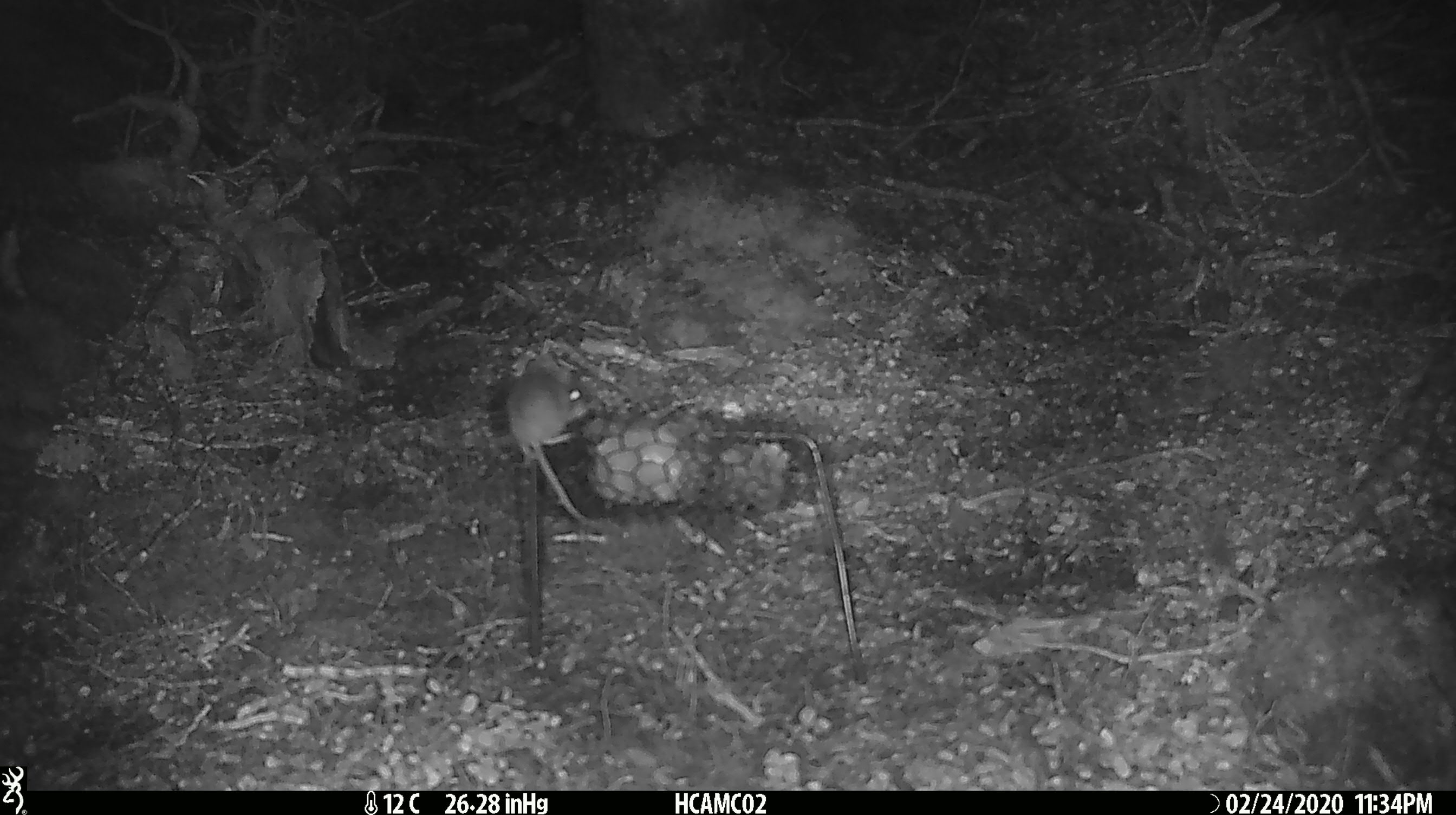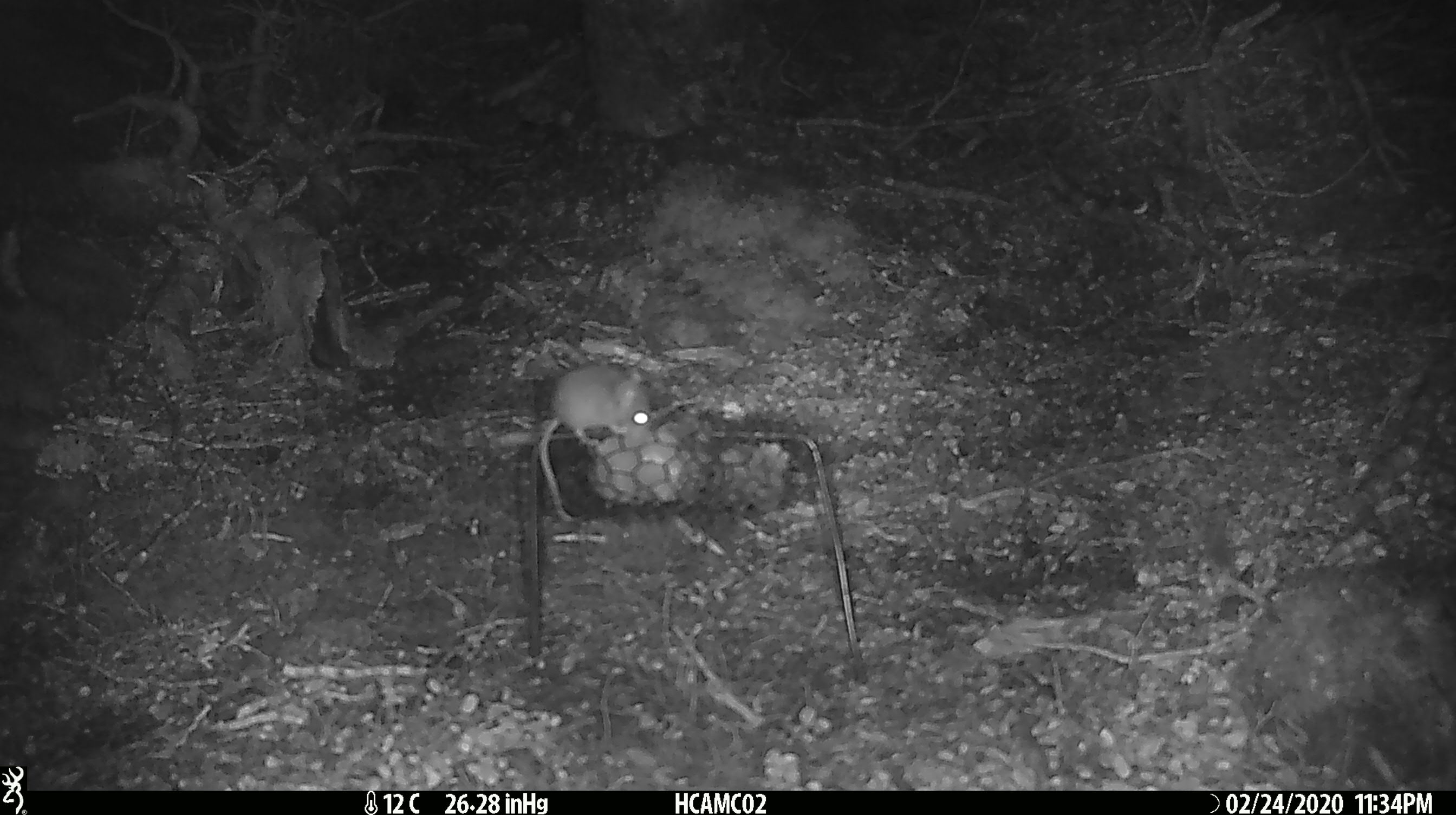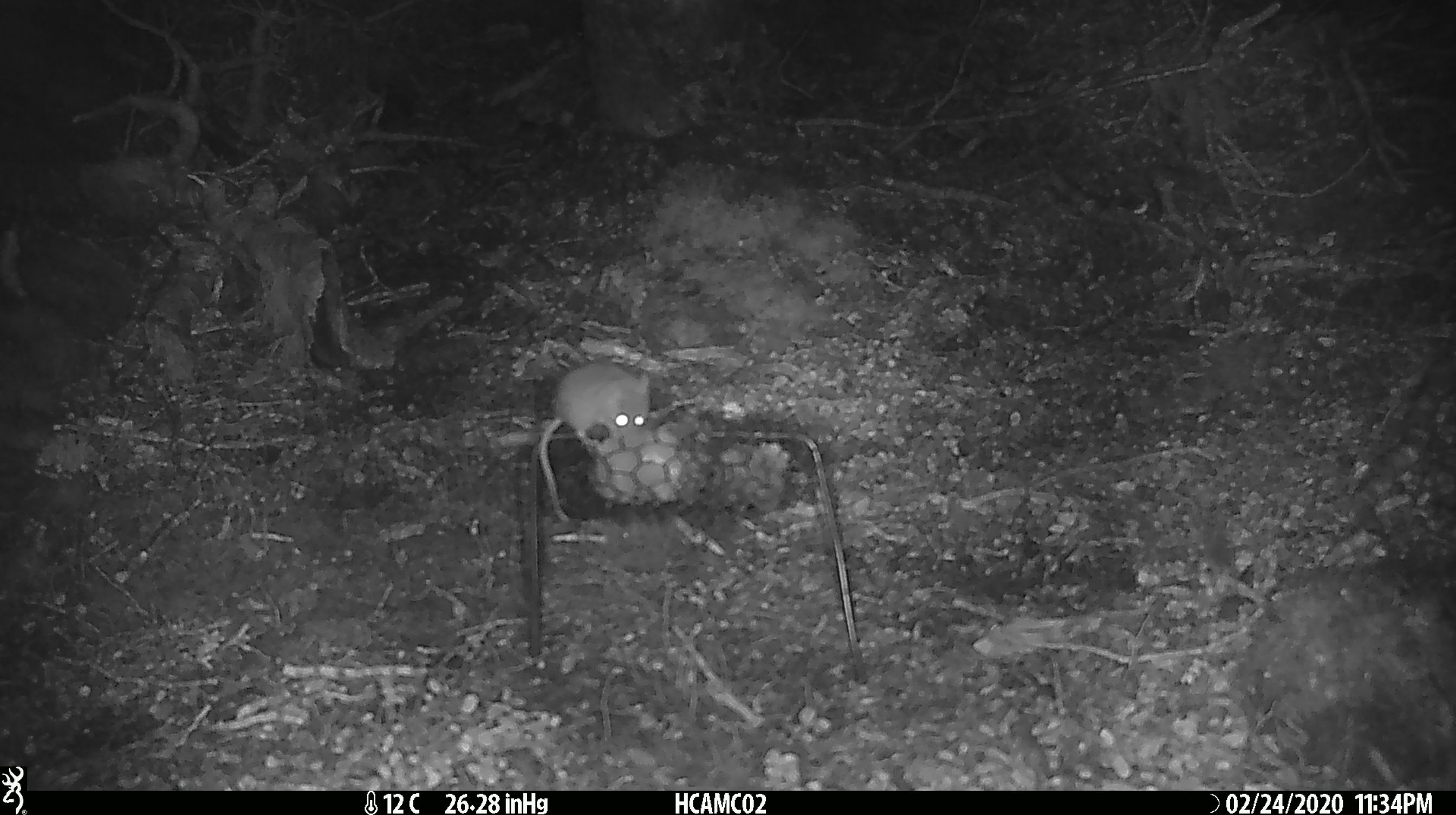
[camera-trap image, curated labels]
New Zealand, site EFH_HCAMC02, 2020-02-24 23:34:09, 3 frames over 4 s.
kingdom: Animalia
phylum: Chordata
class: Mammalia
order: Rodentia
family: Muridae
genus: Mus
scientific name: Mus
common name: mouse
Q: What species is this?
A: Mouse (Mus).